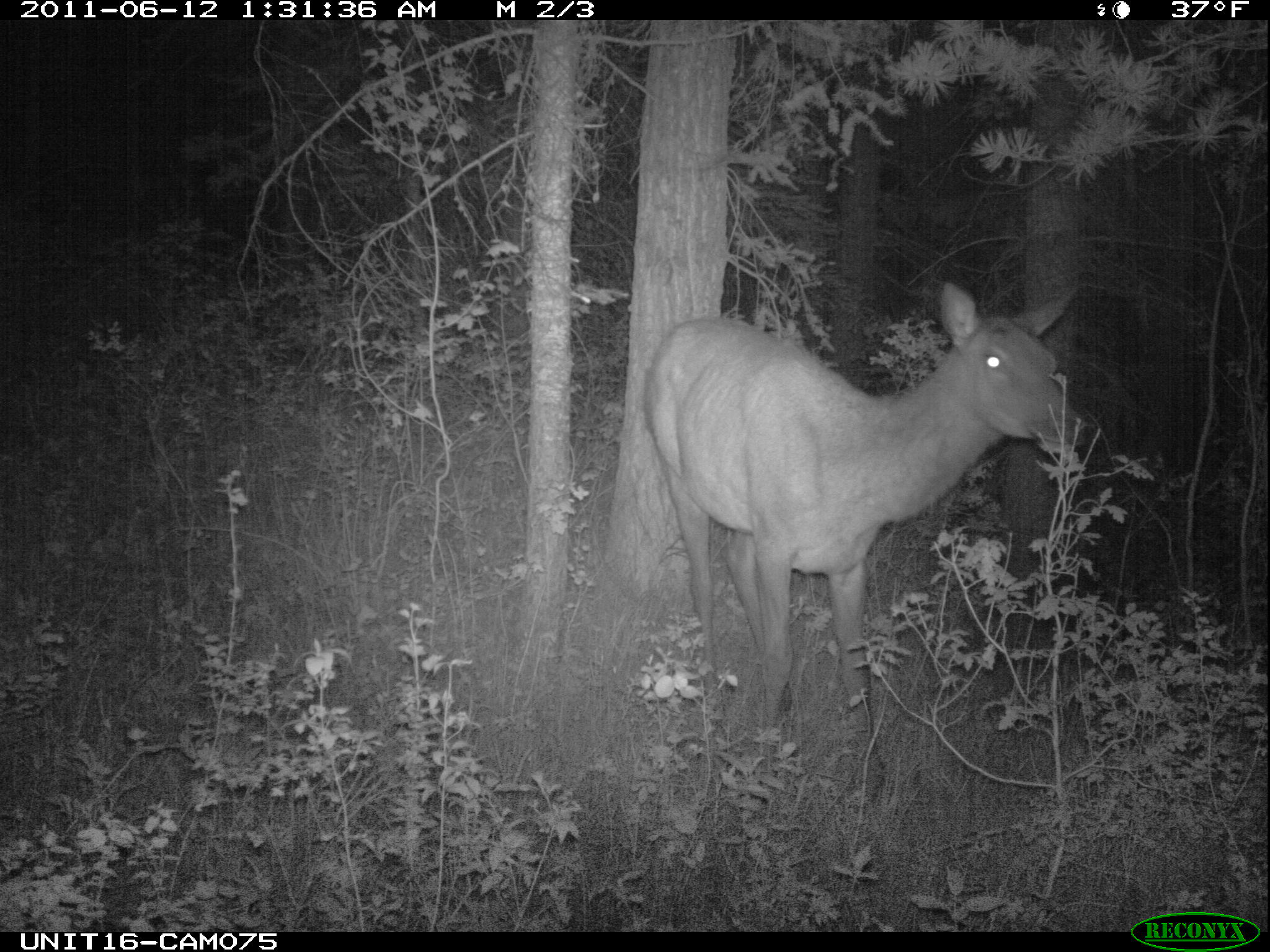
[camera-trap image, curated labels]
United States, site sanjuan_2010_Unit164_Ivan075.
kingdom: Animalia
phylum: Chordata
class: Mammalia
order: Artiodactyla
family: Cervidae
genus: Cervus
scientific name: Cervus elaphus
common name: red deer